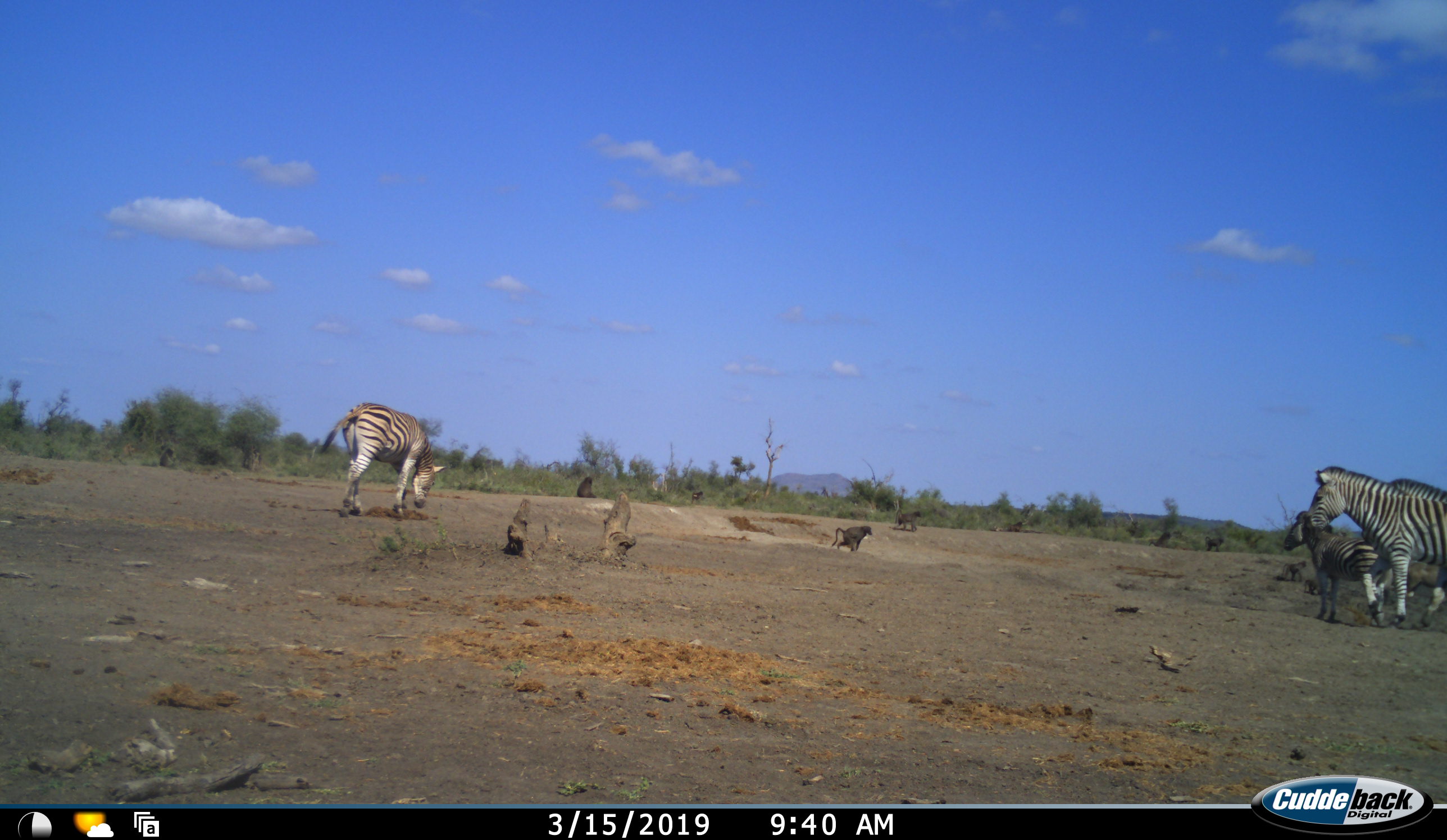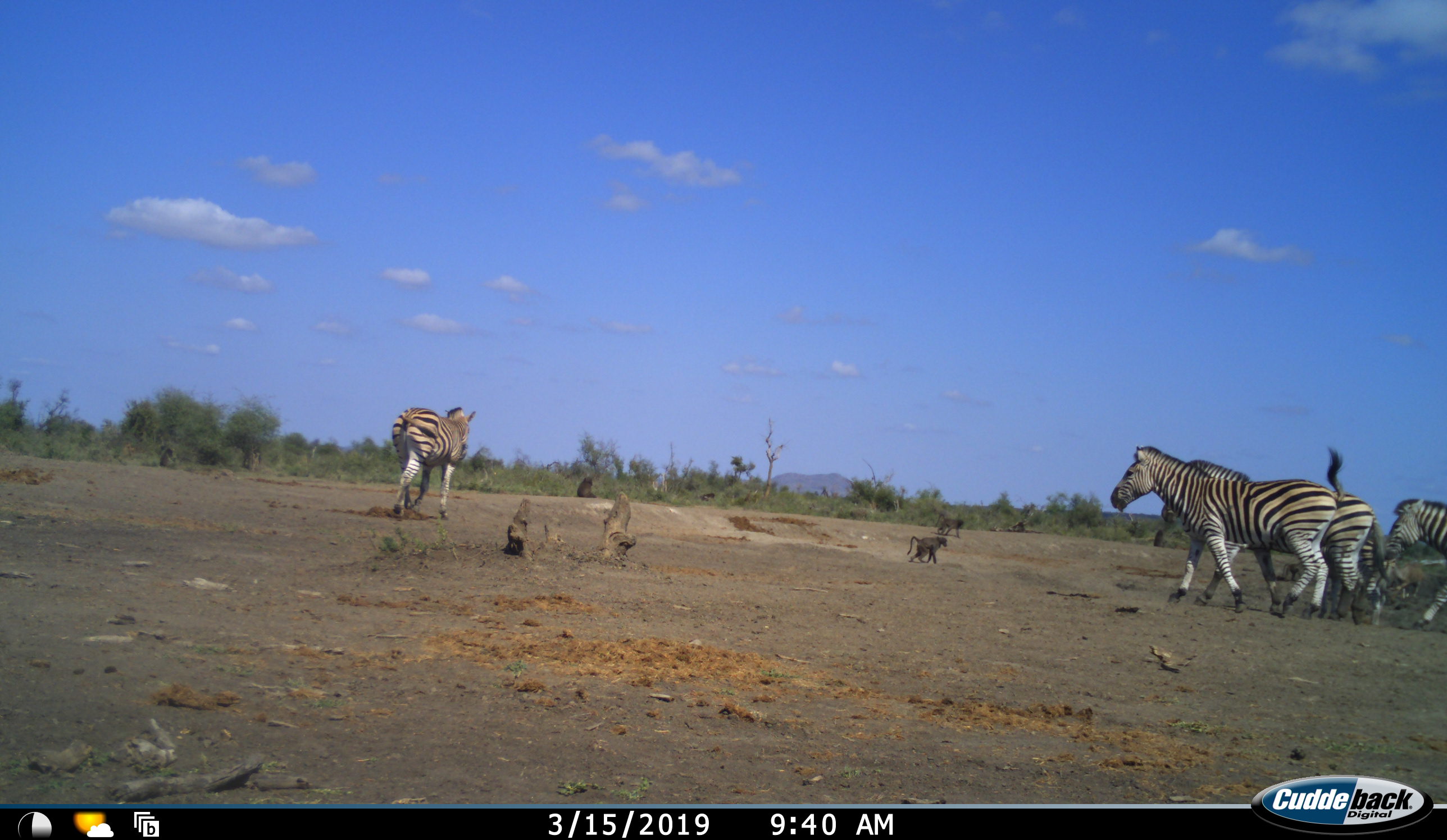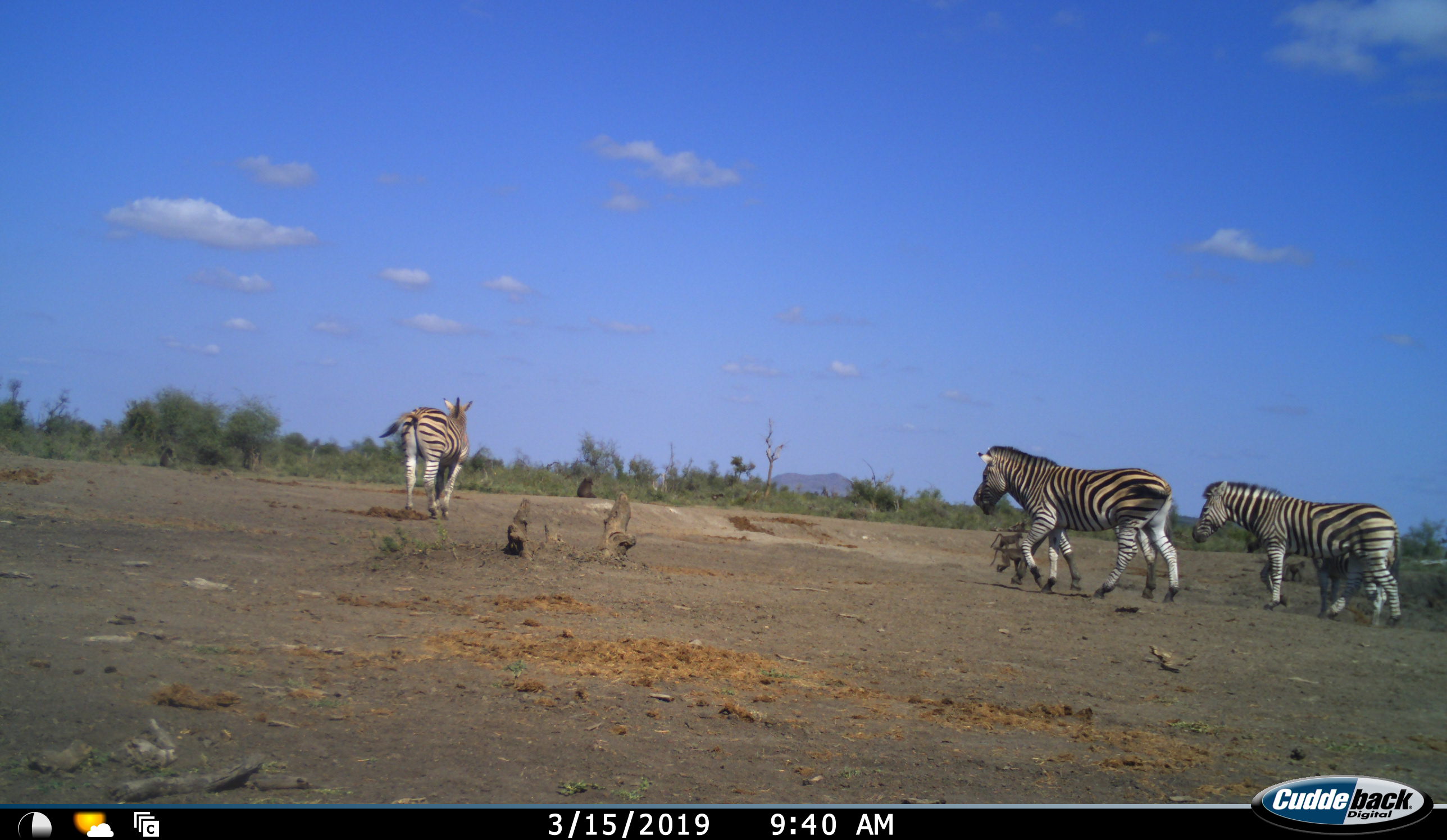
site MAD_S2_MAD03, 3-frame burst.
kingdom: Animalia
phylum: Chordata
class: Mammalia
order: Primates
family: Cercopithecidae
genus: Papio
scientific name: Papio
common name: baboon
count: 4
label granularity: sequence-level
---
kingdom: Animalia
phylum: Chordata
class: Mammalia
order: Perissodactyla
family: Equidae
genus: Equus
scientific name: Equus quagga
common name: plains zebra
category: zebraplains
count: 5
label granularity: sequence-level